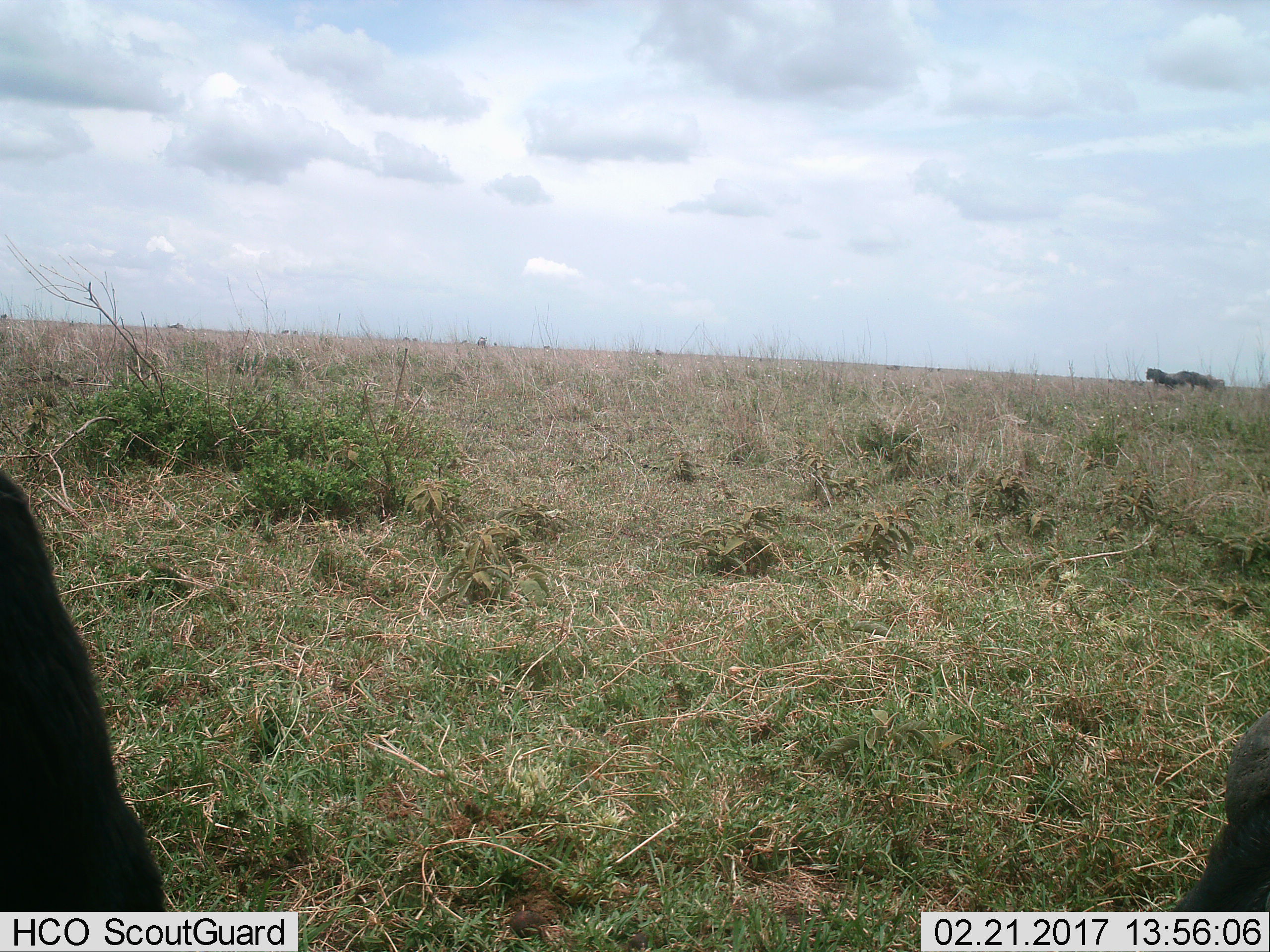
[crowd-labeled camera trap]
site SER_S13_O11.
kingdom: Animalia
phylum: Chordata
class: Mammalia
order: Artiodactyla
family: Bovidae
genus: Connochaetes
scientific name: Connochaetes taurinus taurinus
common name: blue wildebeest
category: wildebeestblue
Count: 3.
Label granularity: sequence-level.